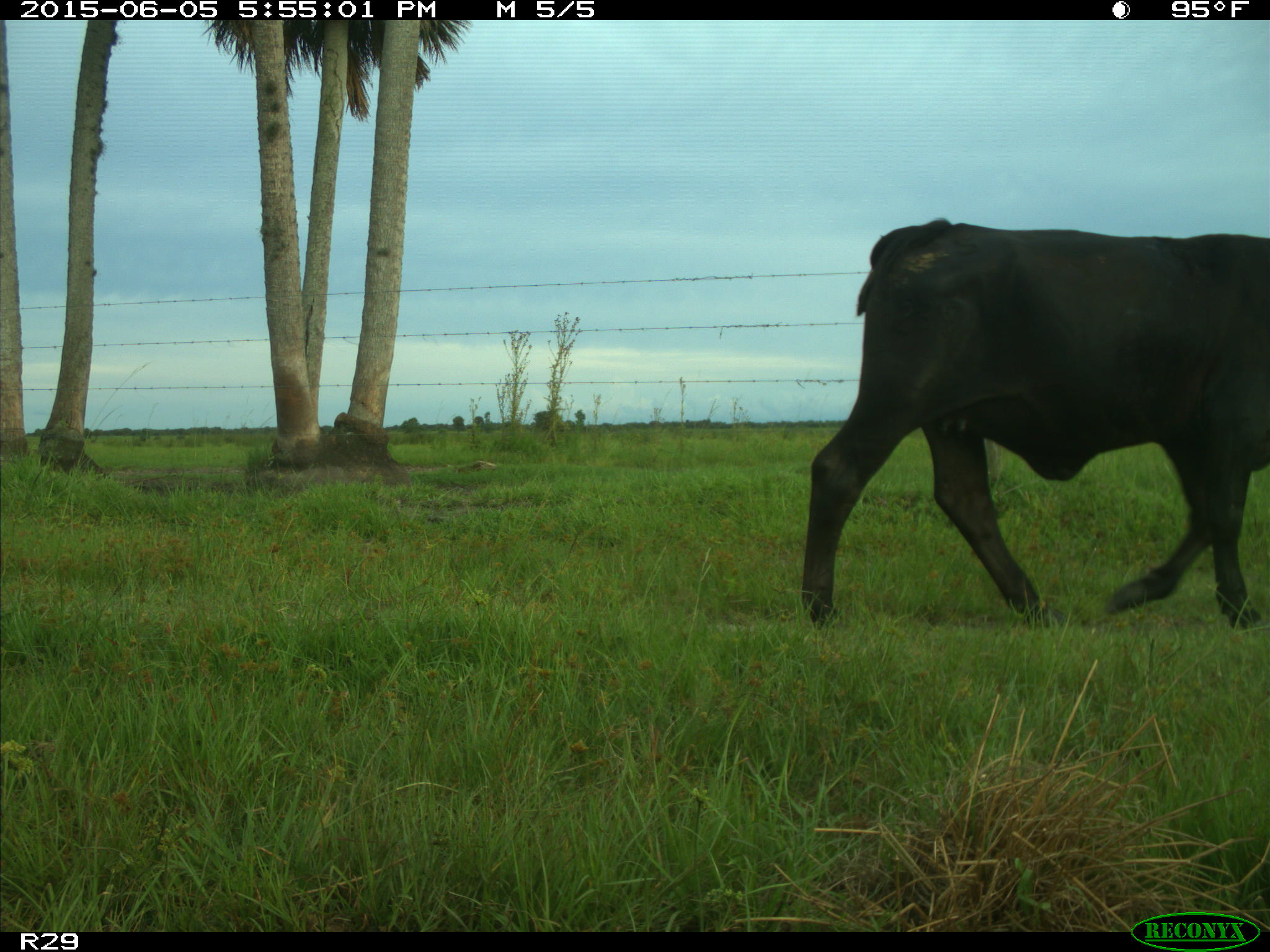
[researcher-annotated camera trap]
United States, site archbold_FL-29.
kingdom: Animalia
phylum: Chordata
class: Mammalia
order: Artiodactyla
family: Bovidae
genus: Bos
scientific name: Bos taurus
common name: domestic cow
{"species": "Bos taurus (domestic cow)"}